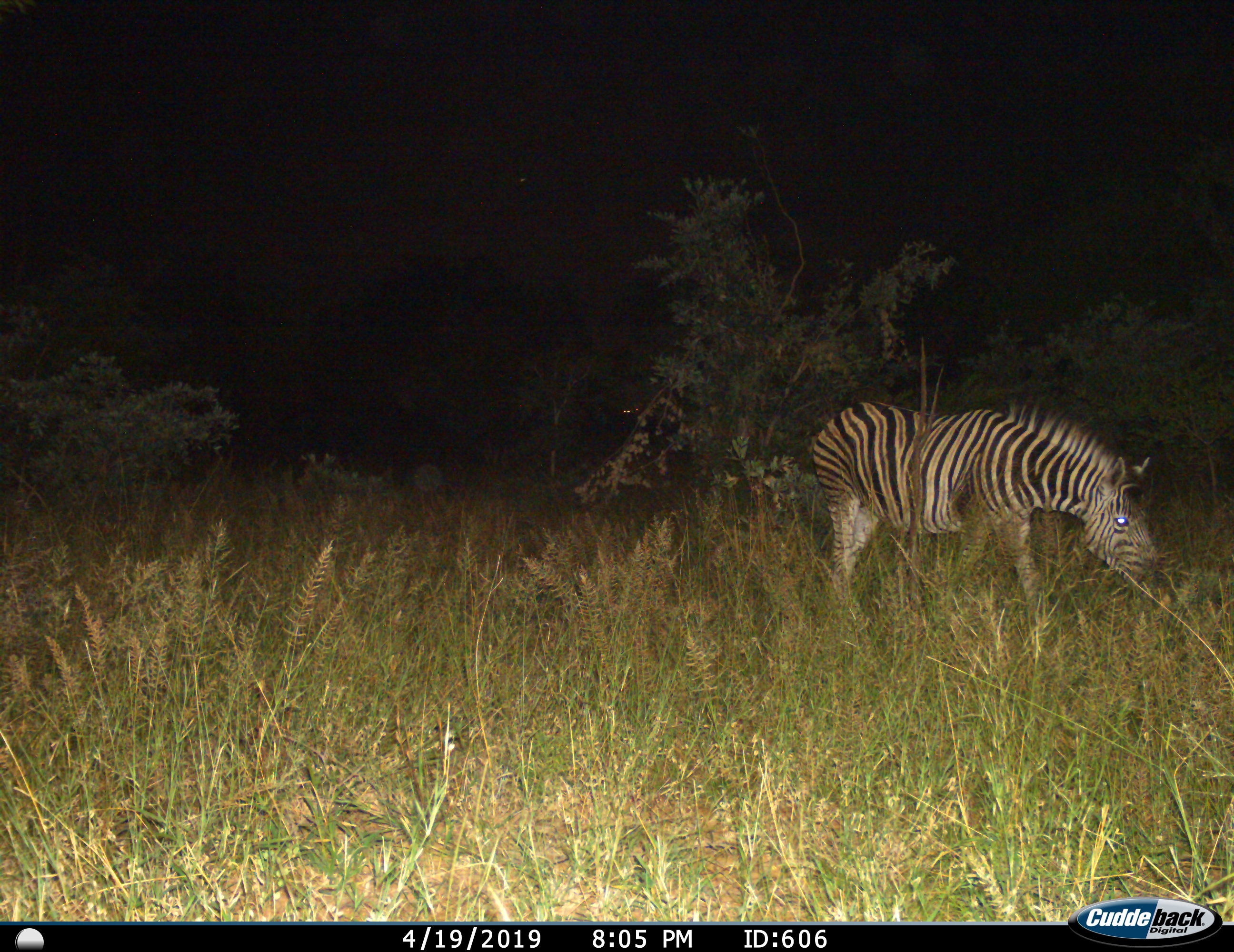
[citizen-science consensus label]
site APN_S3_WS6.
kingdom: Animalia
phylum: Chordata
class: Mammalia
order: Perissodactyla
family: Equidae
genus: Equus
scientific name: Equus quagga burchellii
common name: burchell's zebra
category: zebraburchells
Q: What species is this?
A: Zebraburchells (burchell's zebra) (Equus quagga burchellii).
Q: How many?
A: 1.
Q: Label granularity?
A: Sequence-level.